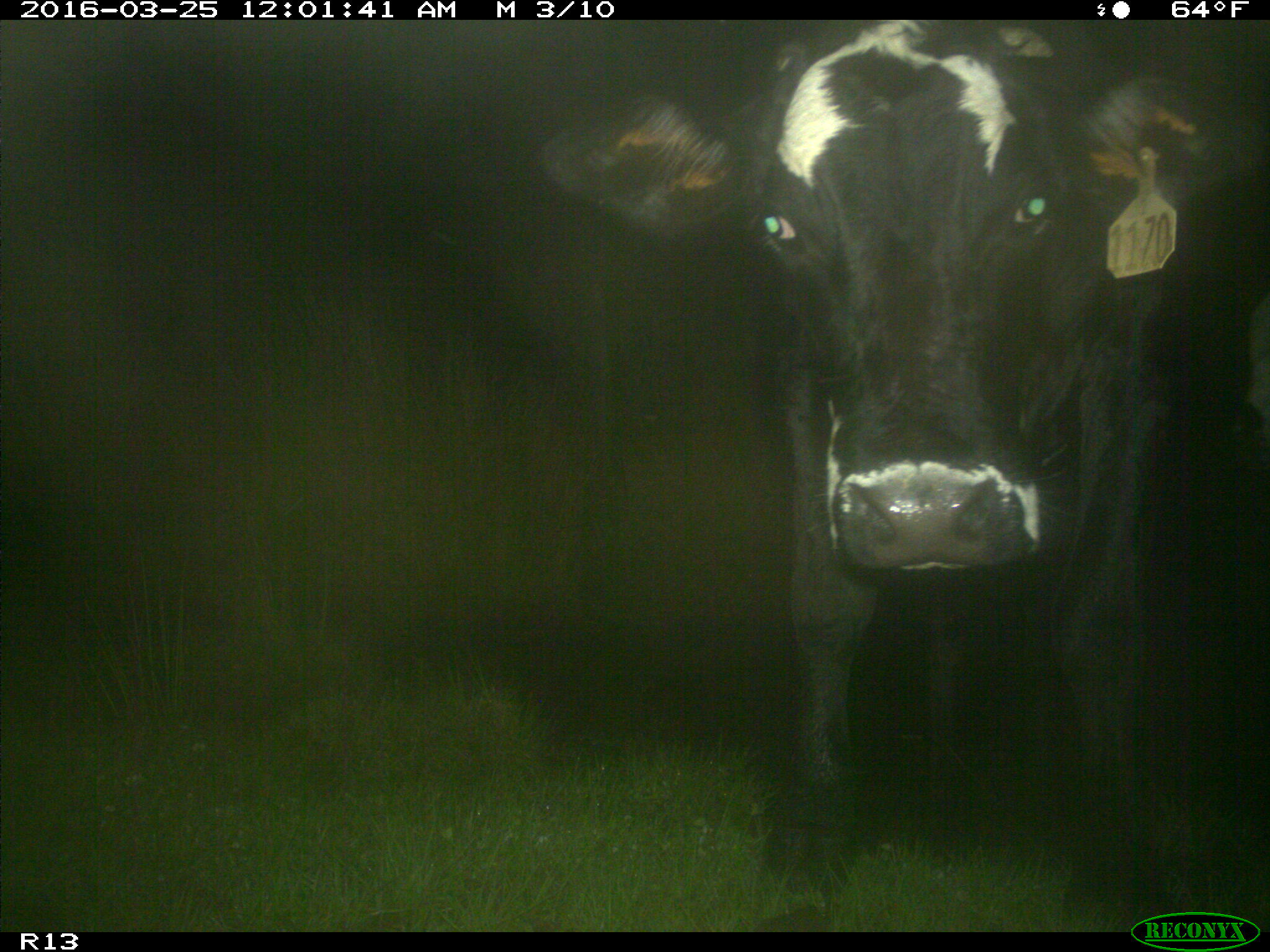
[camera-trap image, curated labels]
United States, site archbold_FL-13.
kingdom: Animalia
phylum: Chordata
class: Mammalia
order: Artiodactyla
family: Bovidae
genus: Bos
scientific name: Bos taurus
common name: domestic cow